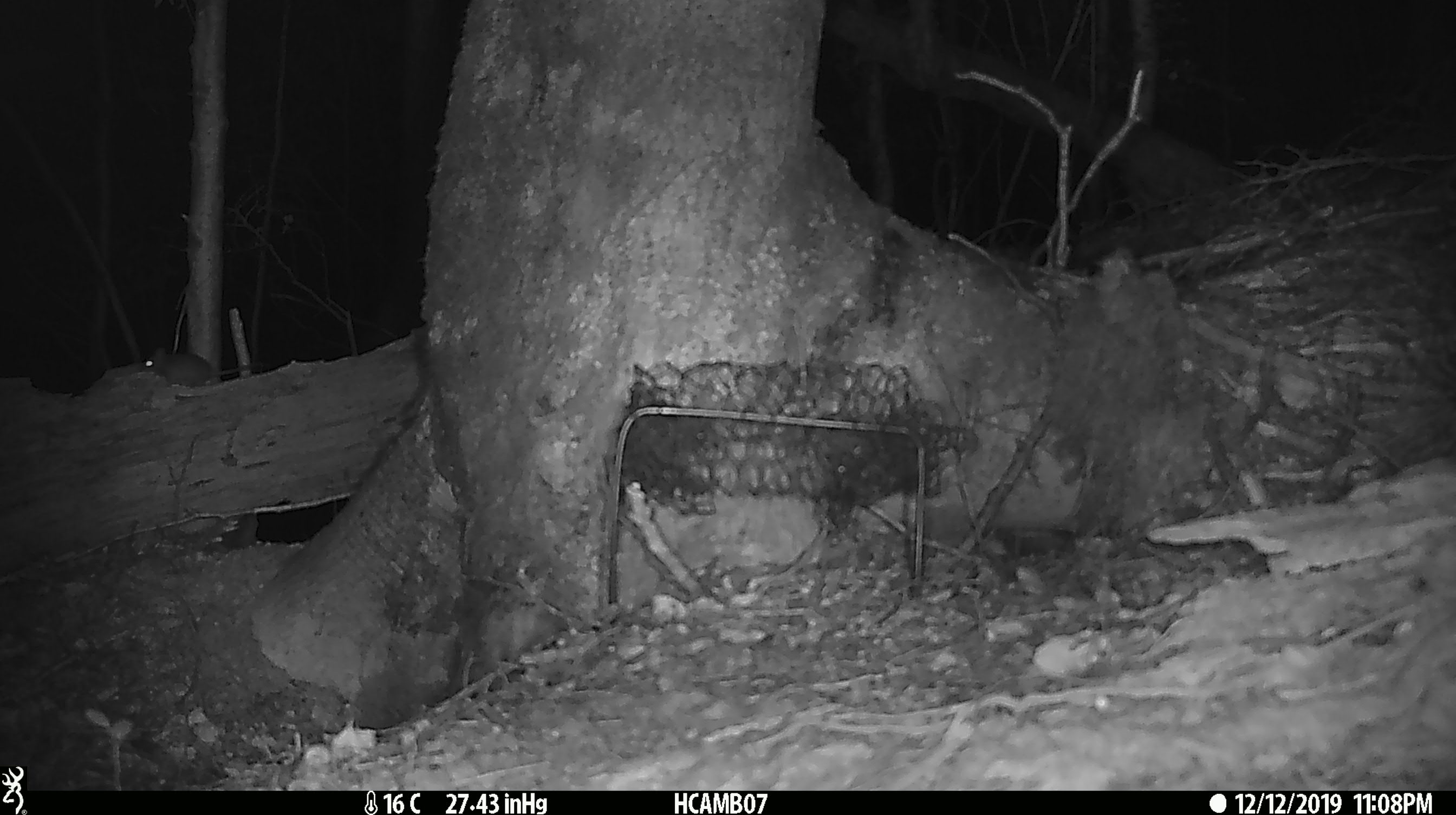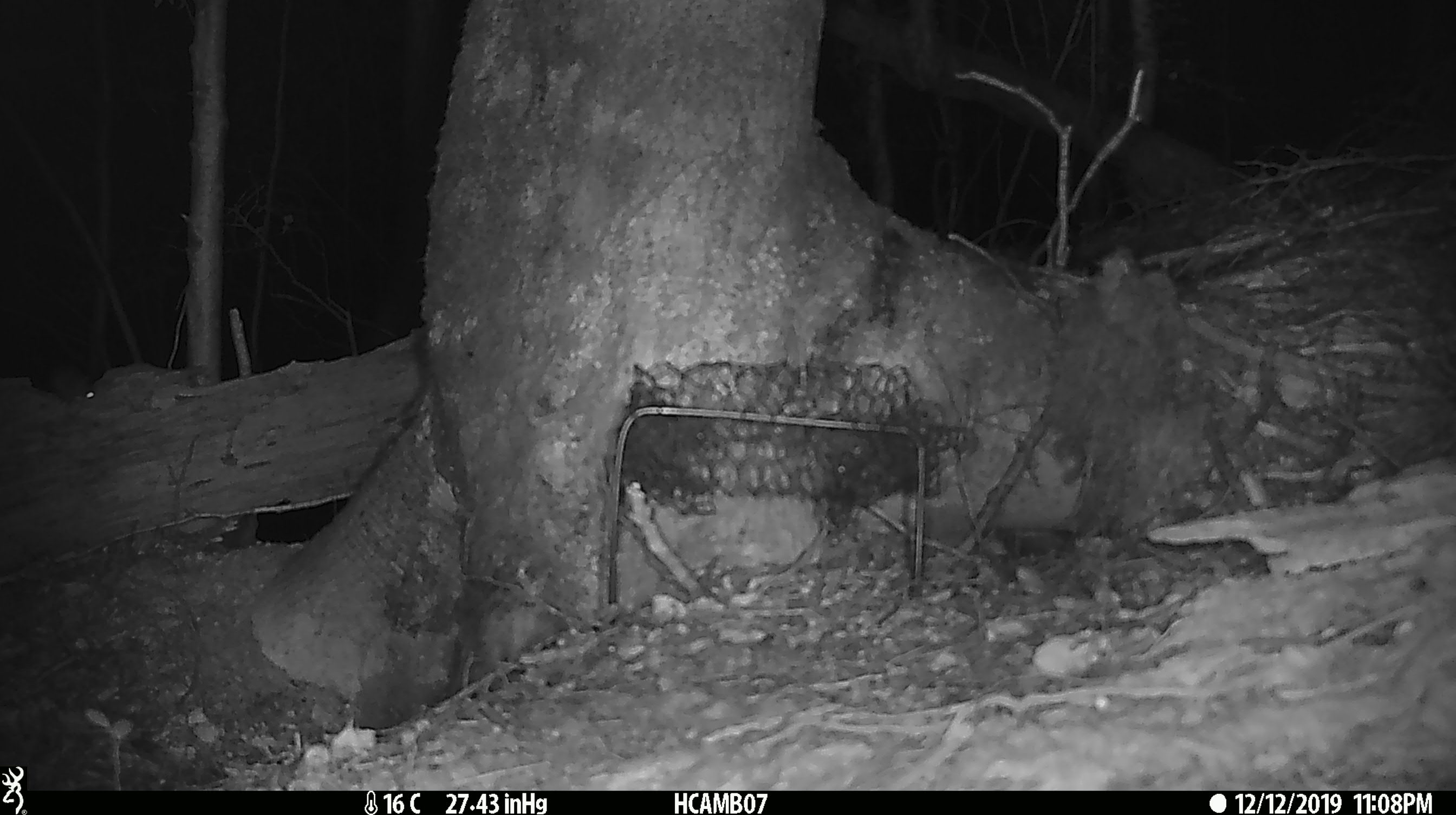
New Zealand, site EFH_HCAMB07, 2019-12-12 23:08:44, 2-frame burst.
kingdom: Animalia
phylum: Chordata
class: Mammalia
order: Rodentia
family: Muridae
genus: Mus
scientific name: Mus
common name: mouse